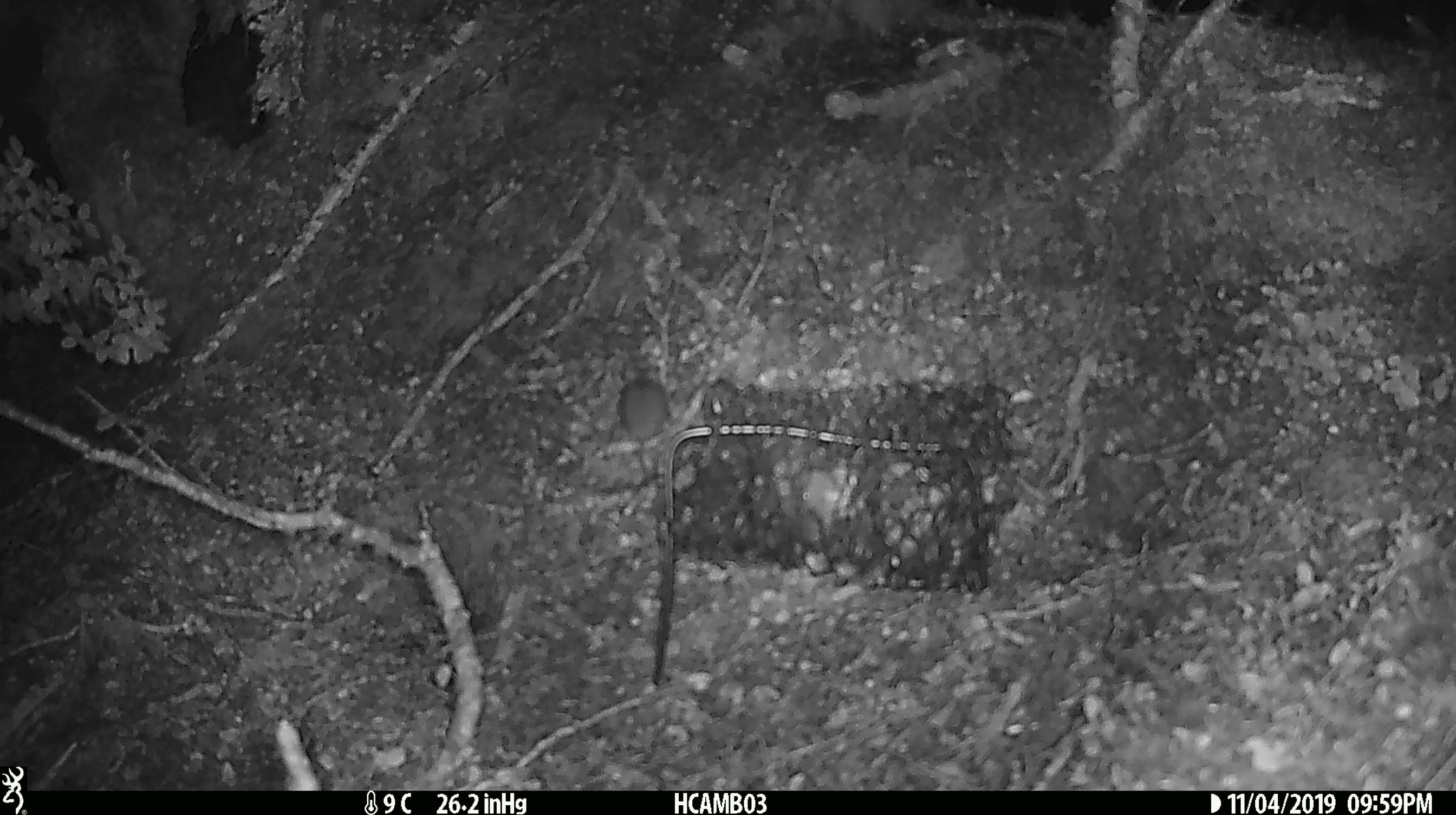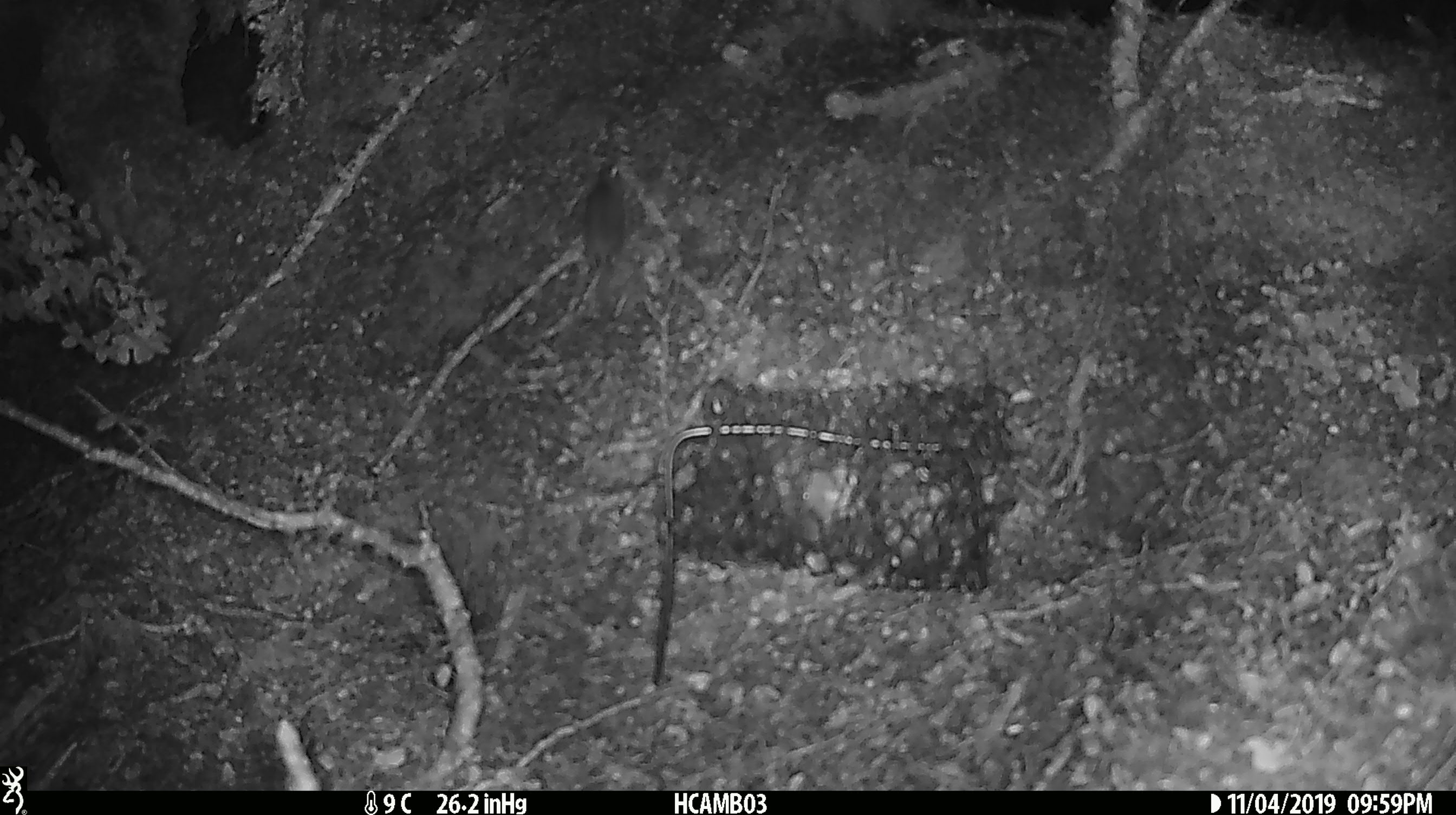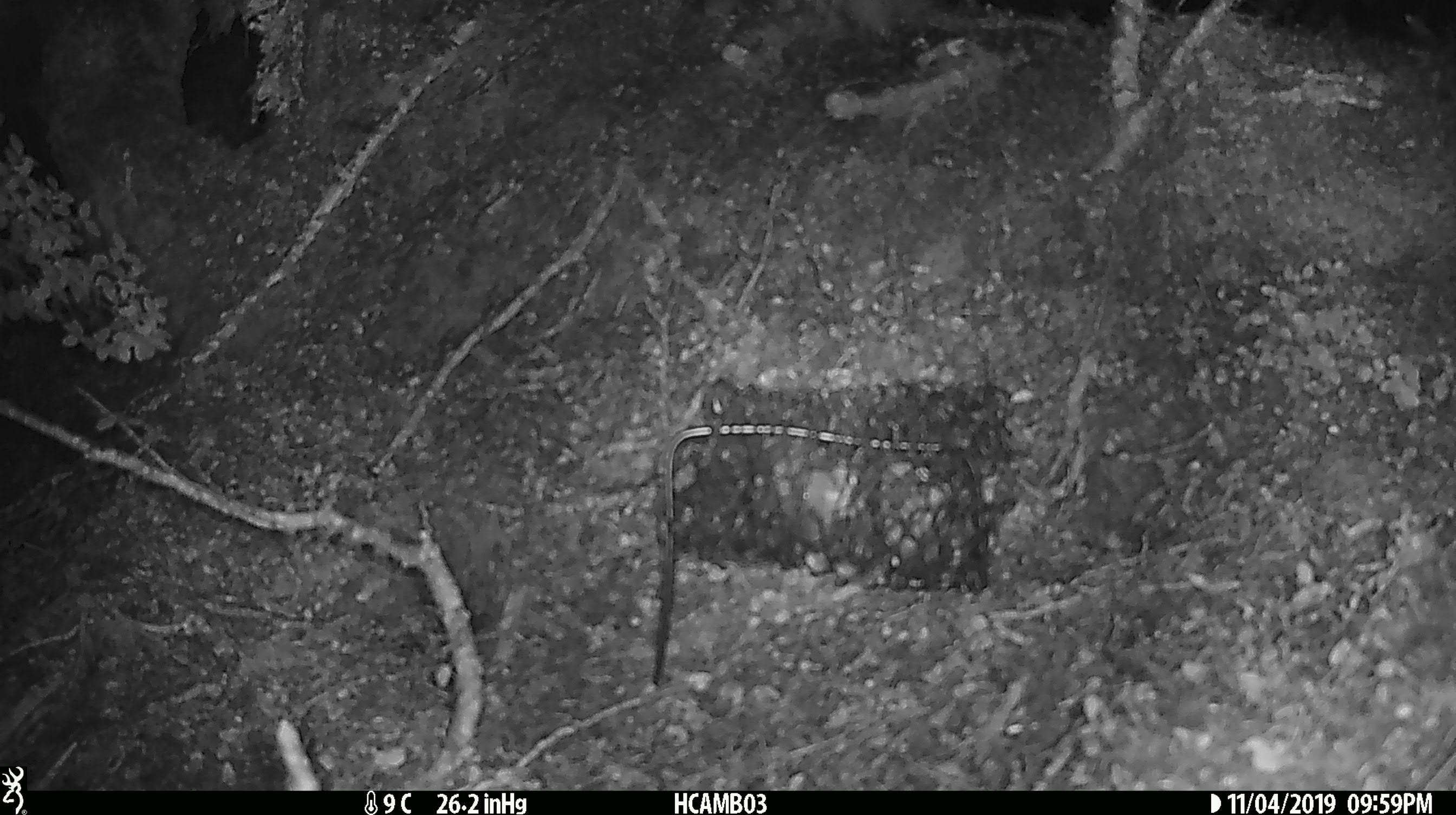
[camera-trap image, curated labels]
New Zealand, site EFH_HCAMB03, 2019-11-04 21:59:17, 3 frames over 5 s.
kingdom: Animalia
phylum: Chordata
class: Mammalia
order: Rodentia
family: Muridae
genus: Mus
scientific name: Mus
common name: mouse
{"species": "mouse (Mus)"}